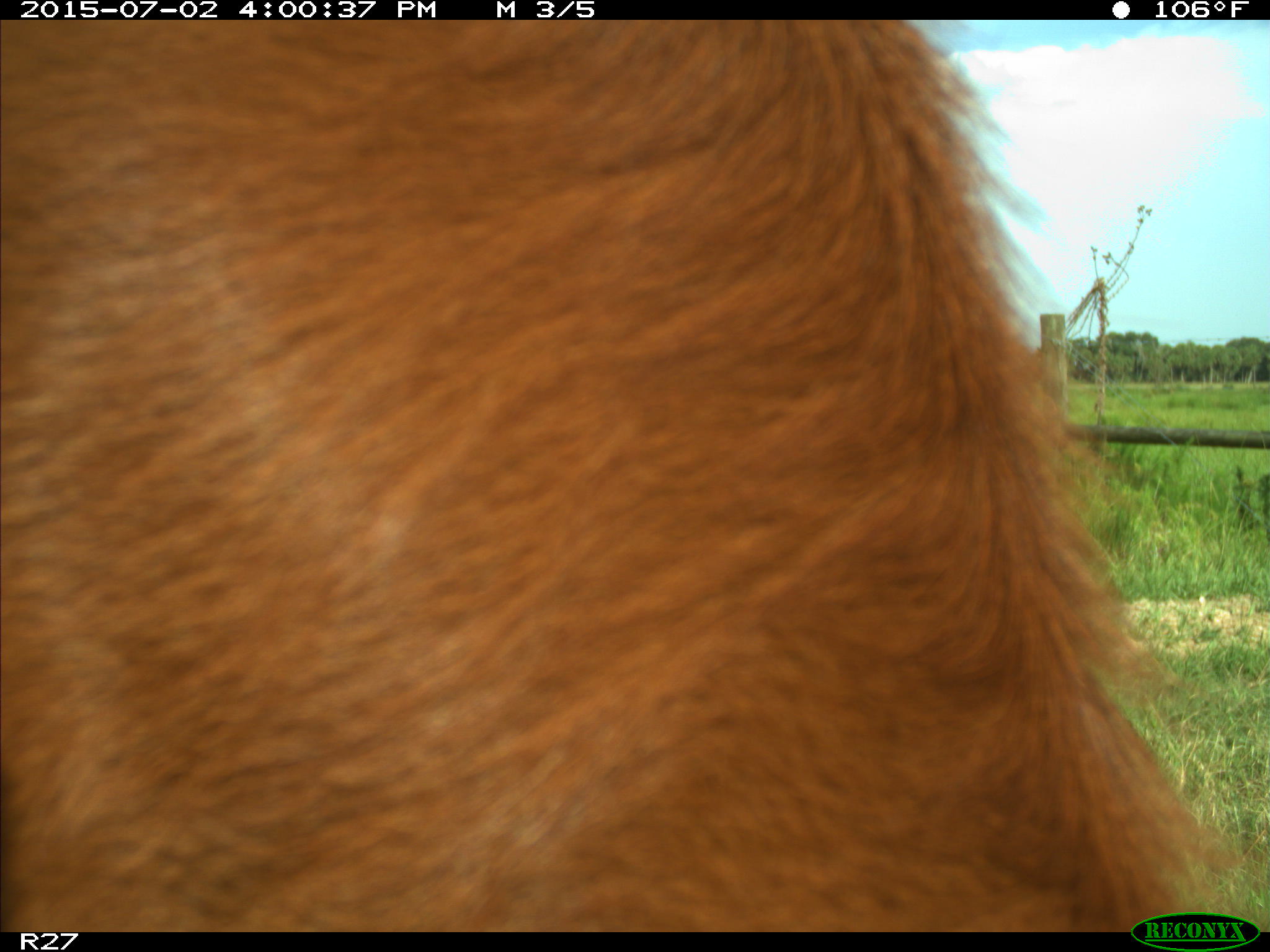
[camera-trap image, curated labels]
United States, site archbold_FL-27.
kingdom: Animalia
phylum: Chordata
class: Mammalia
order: Artiodactyla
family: Bovidae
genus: Bos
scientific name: Bos taurus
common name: domestic cow